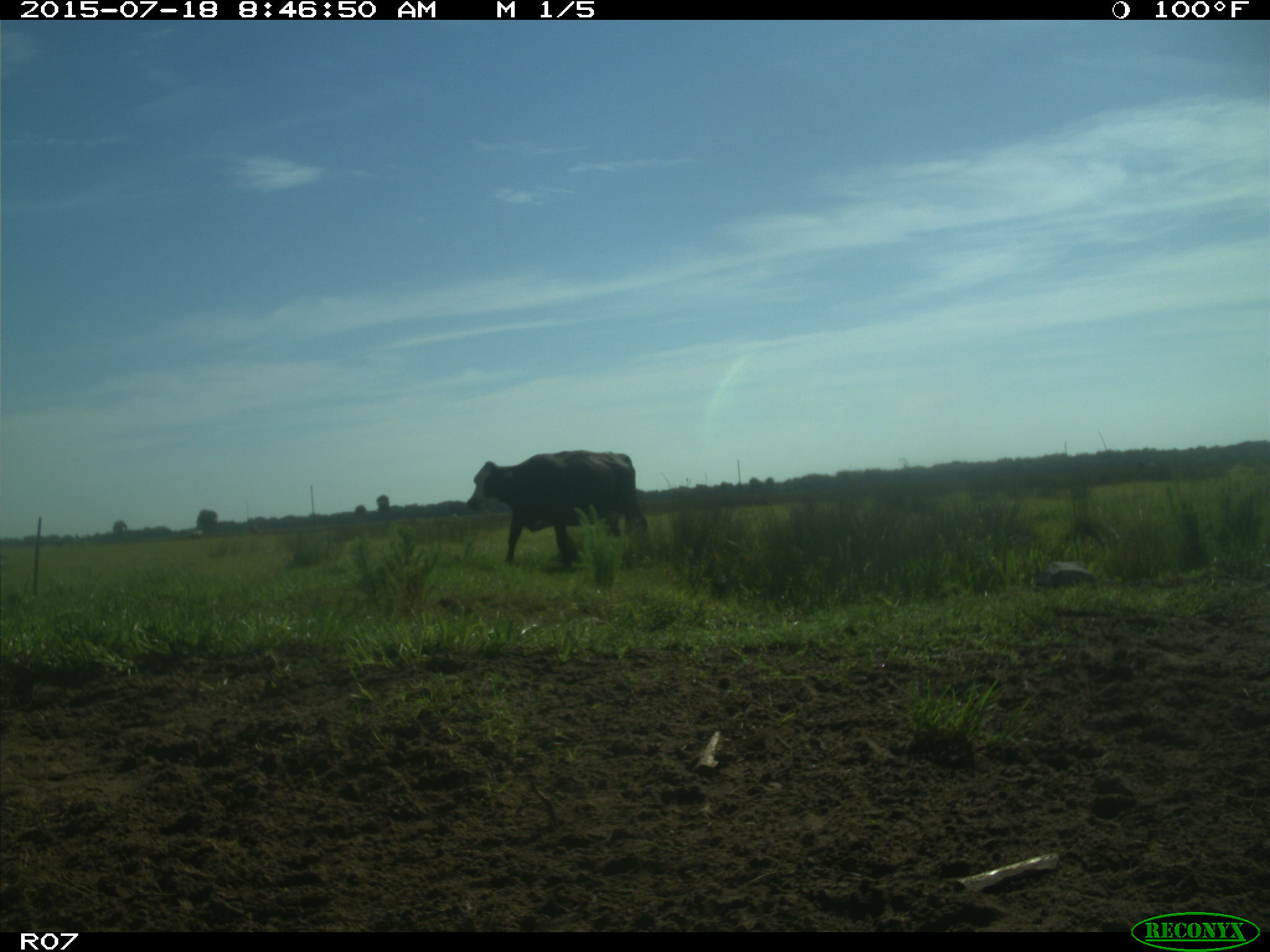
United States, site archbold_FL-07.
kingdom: Animalia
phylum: Chordata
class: Mammalia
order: Artiodactyla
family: Bovidae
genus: Bos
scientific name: Bos taurus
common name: domestic cow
Bos taurus (domestic cow).